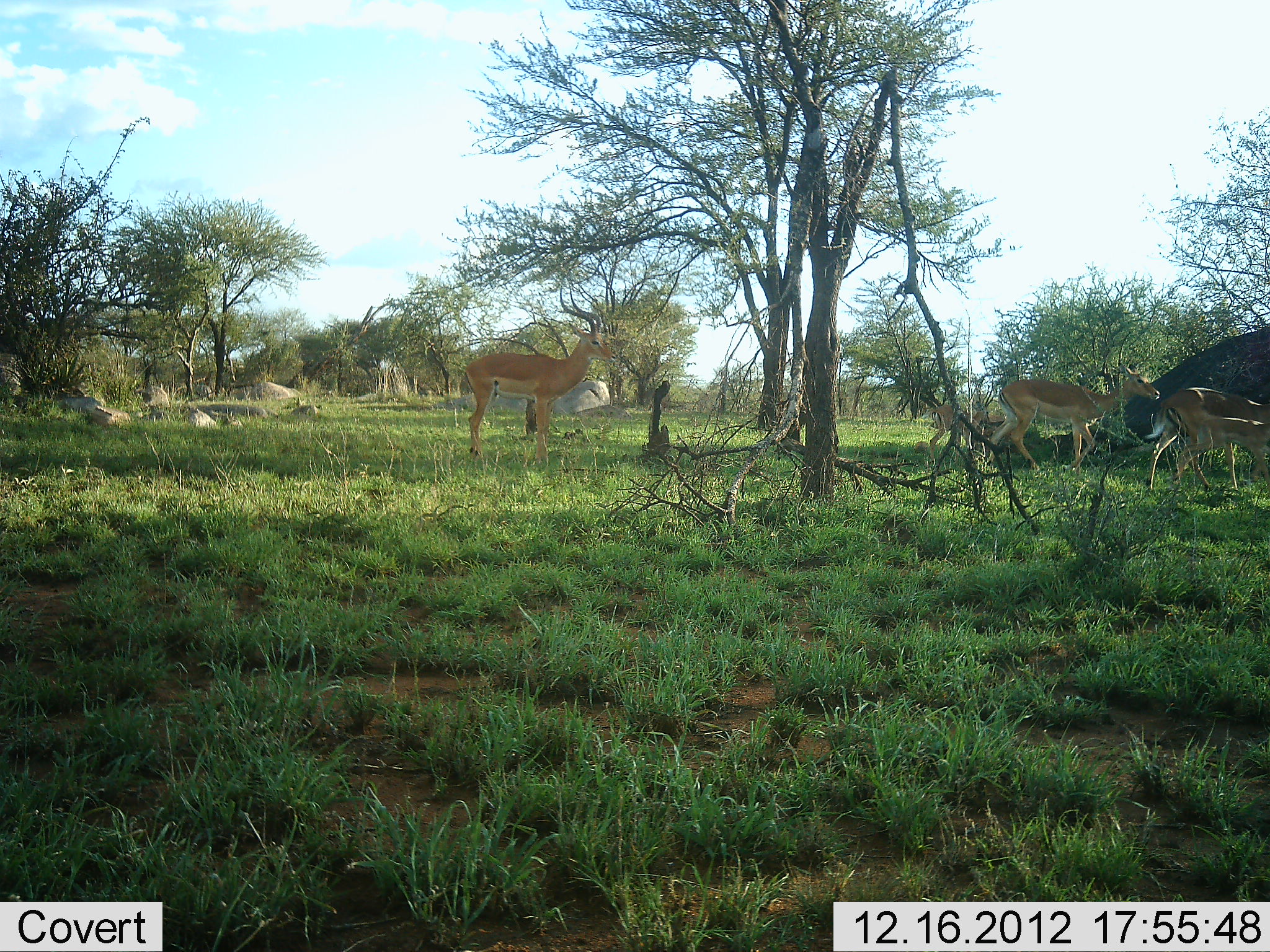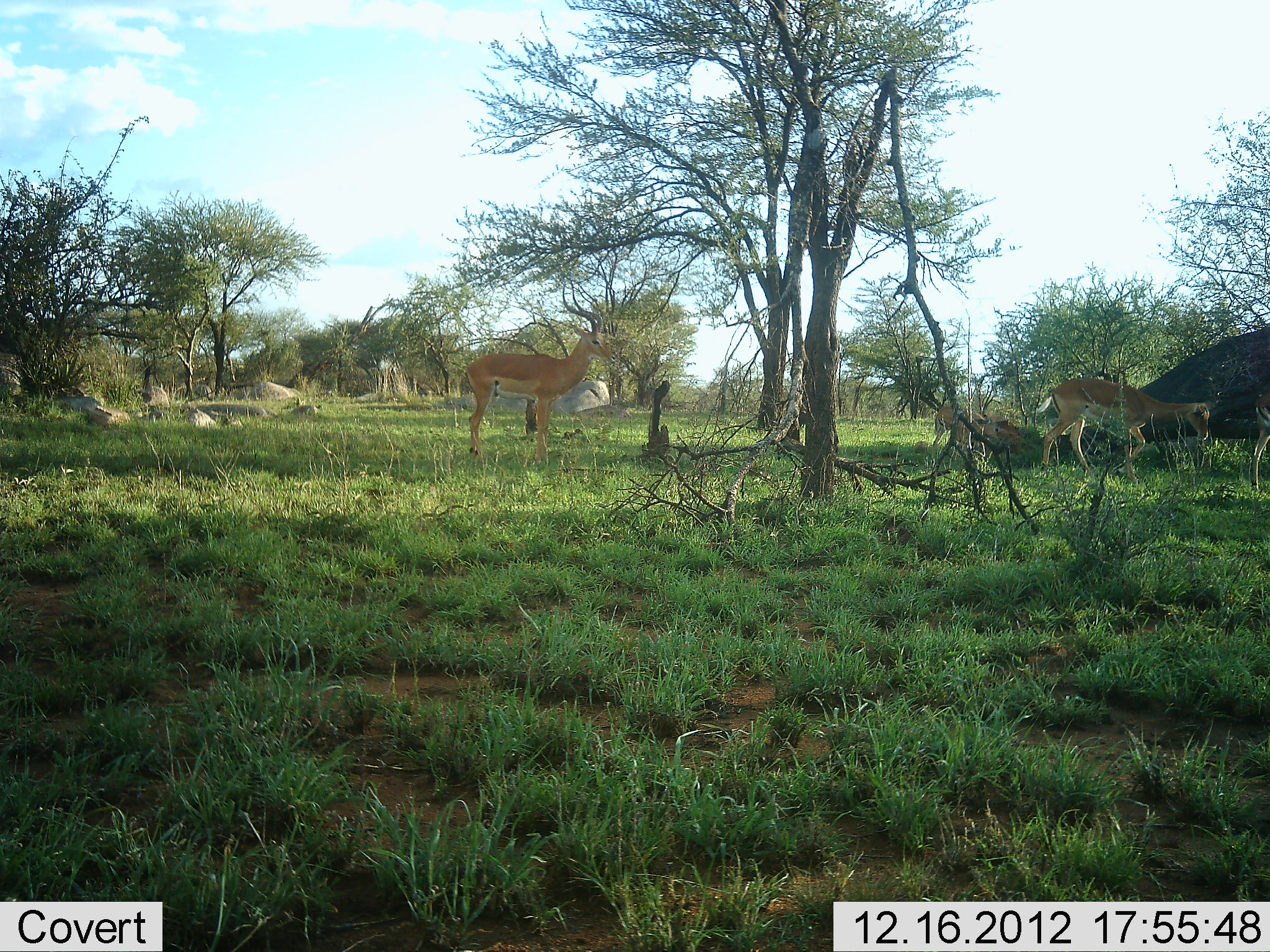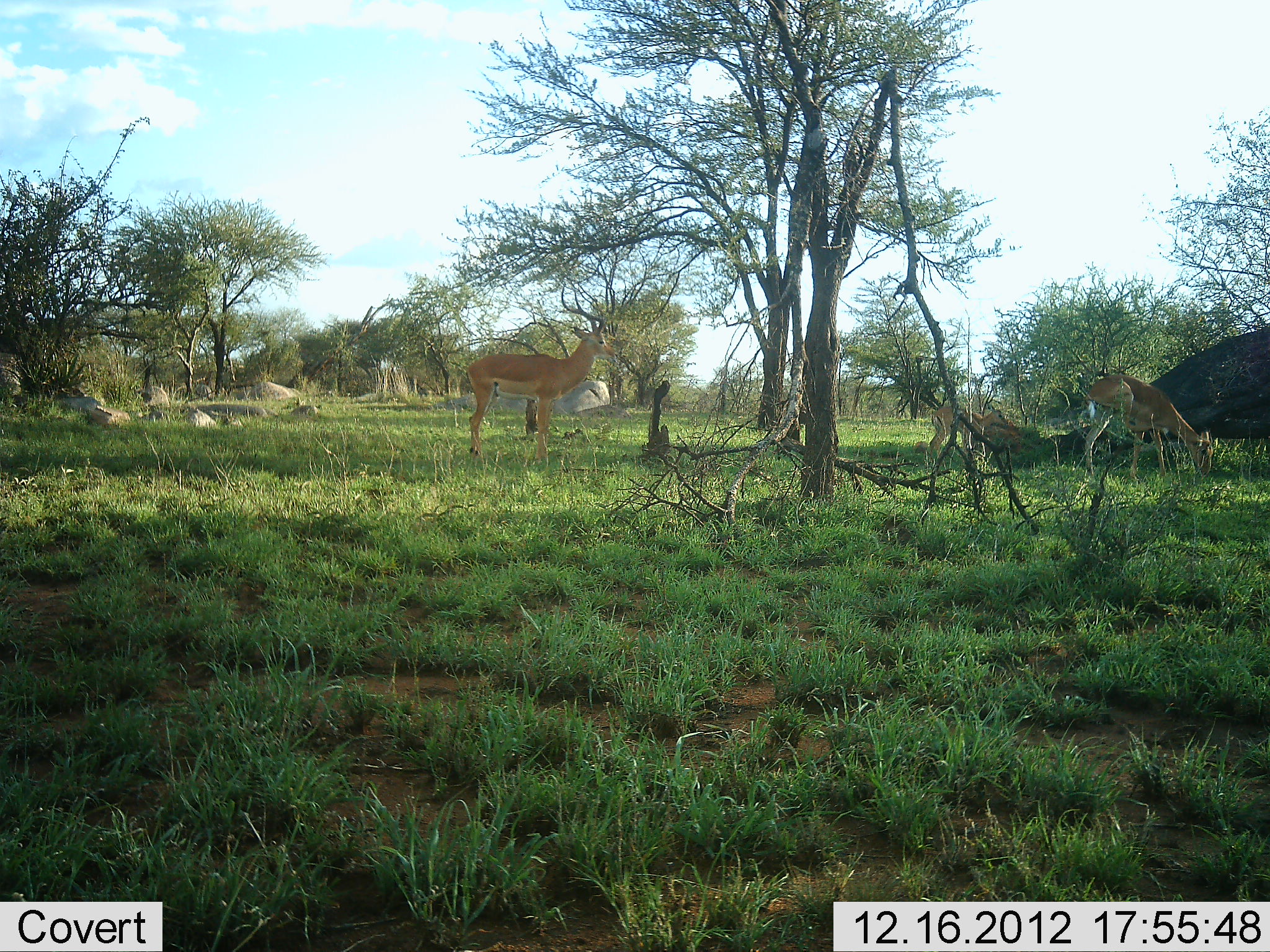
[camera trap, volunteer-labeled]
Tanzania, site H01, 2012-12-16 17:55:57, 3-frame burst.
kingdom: Animalia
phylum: Chordata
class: Mammalia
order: Artiodactyla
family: Bovidae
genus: Aepyceros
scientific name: Aepyceros melampus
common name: impala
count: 4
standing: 83%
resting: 3%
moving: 74%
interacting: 6%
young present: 17%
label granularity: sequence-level